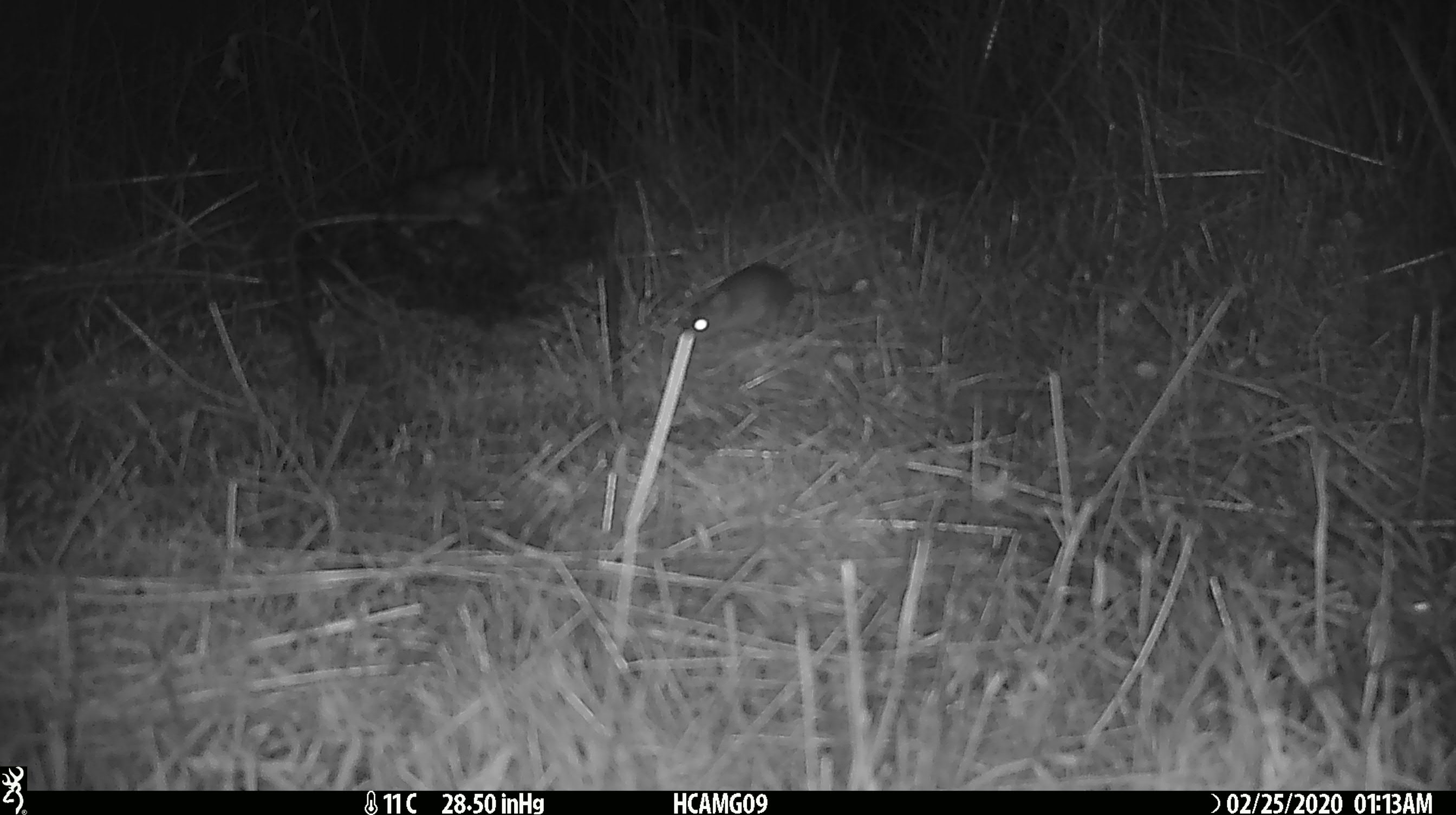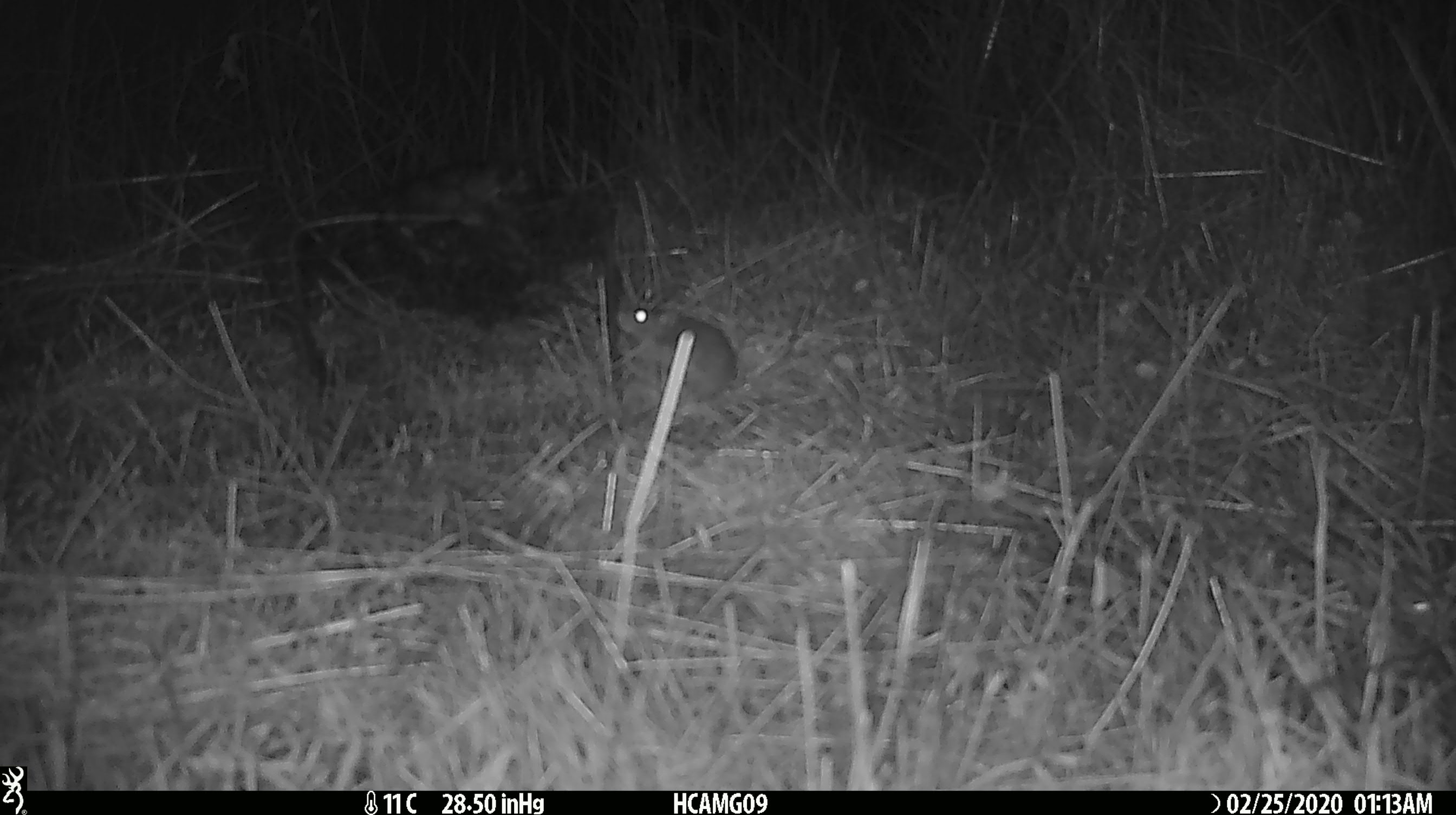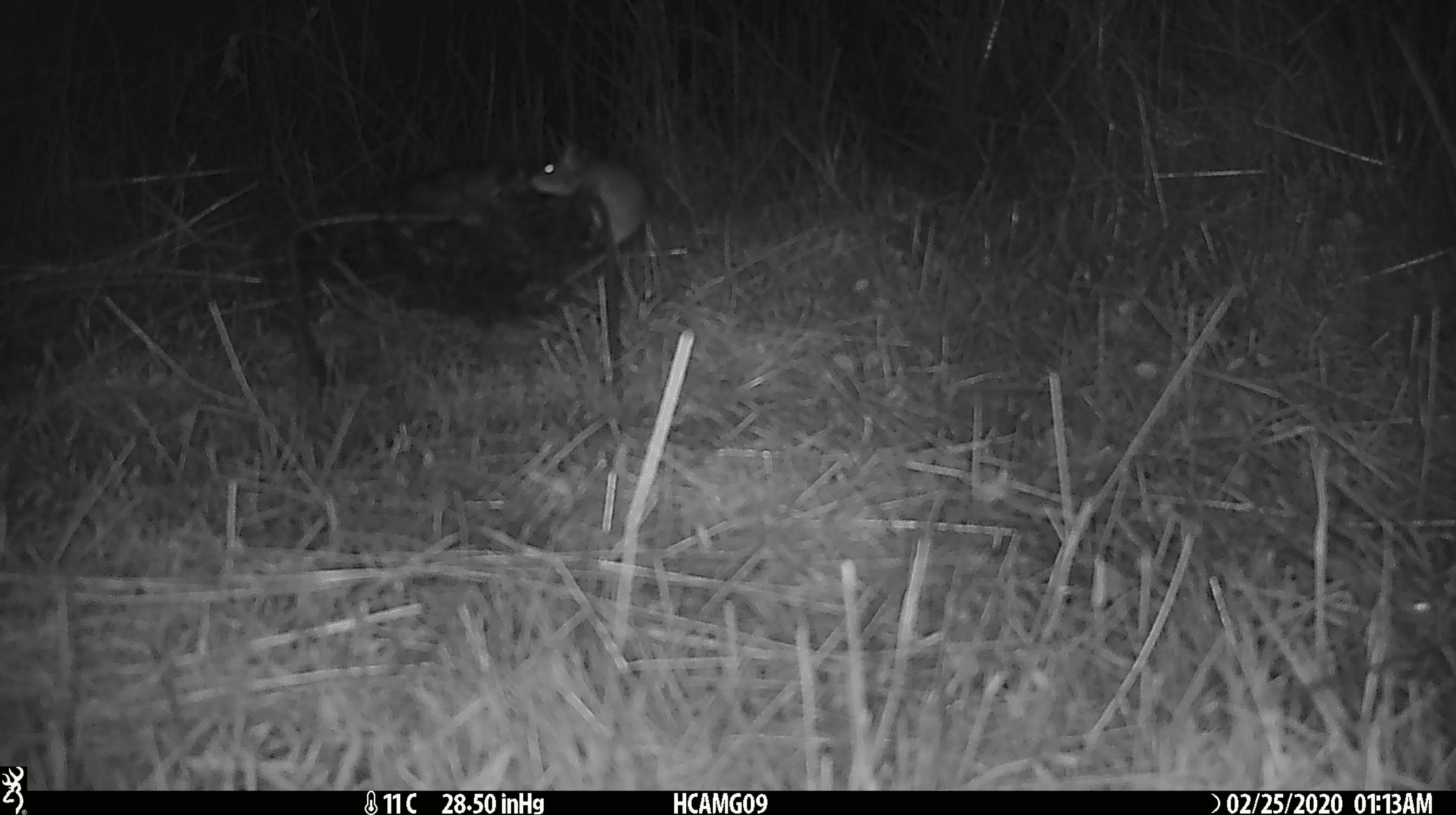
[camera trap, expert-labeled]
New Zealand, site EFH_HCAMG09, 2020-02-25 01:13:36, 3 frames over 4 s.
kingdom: Animalia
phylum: Chordata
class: Mammalia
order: Rodentia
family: Muridae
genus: Mus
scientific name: Mus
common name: mouse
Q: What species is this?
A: Mouse (Mus).